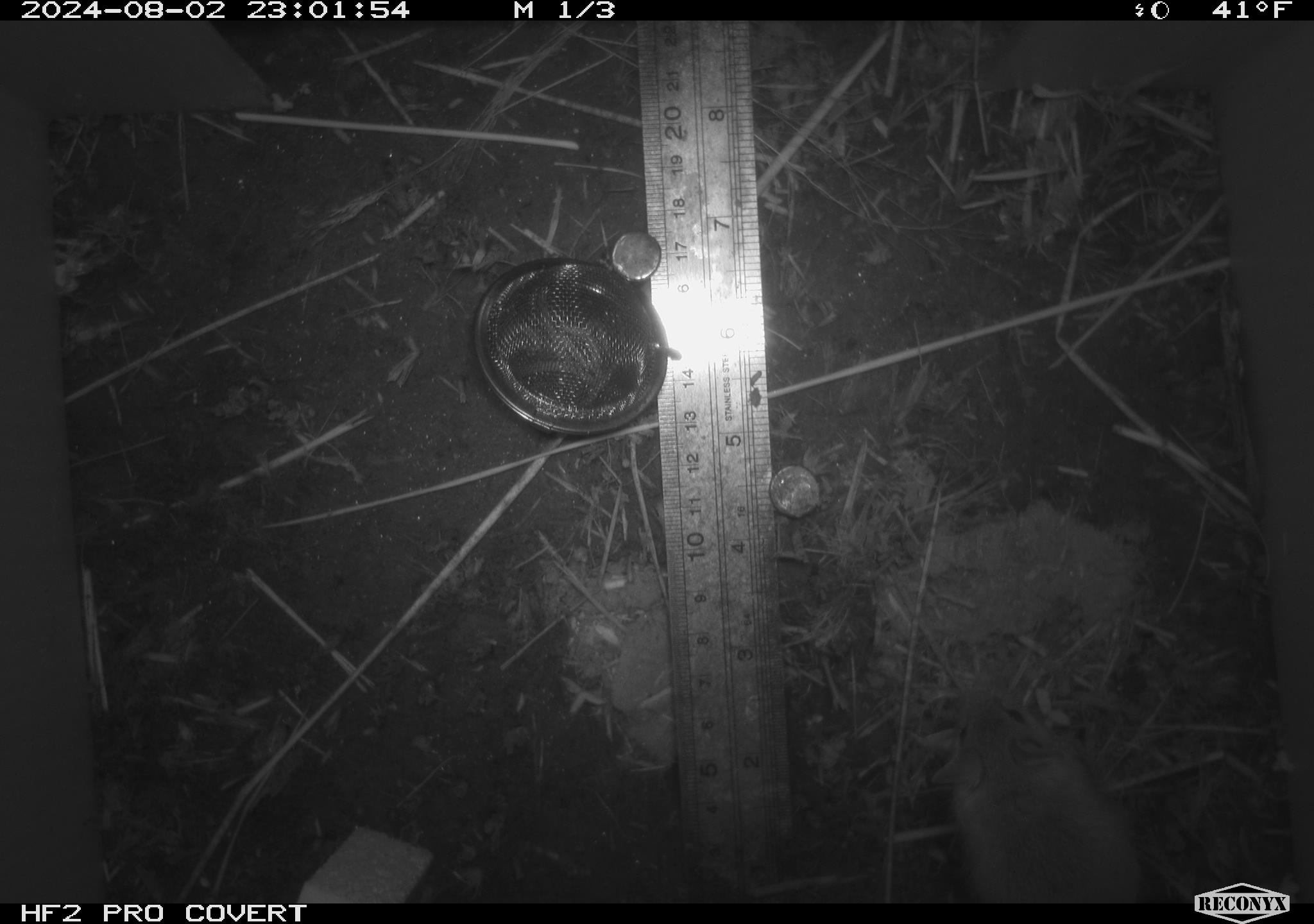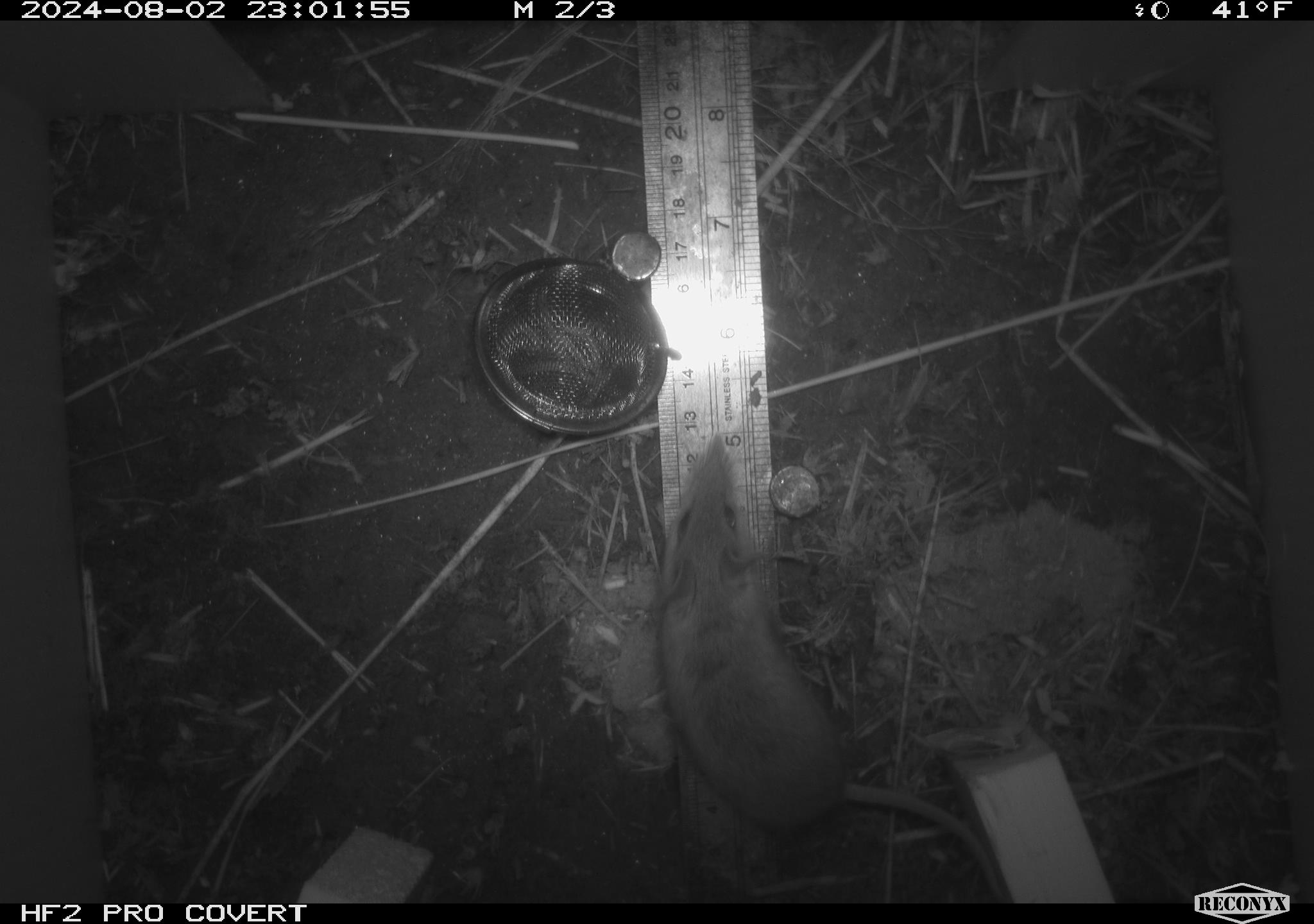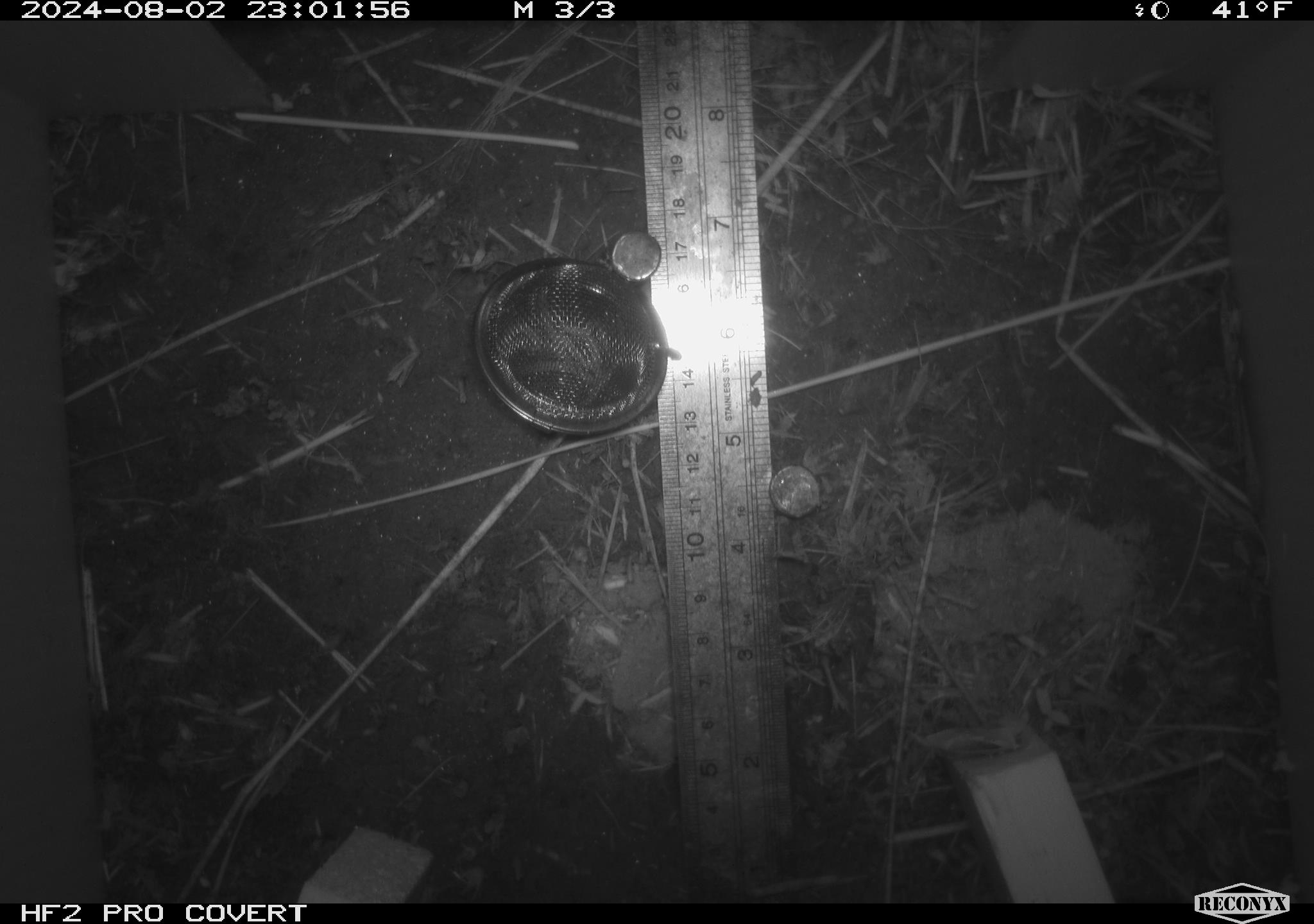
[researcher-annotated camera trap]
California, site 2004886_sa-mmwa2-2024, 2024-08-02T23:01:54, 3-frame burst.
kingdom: Animalia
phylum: Chordata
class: Mammalia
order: Rodentia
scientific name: Rodentia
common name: mouse species